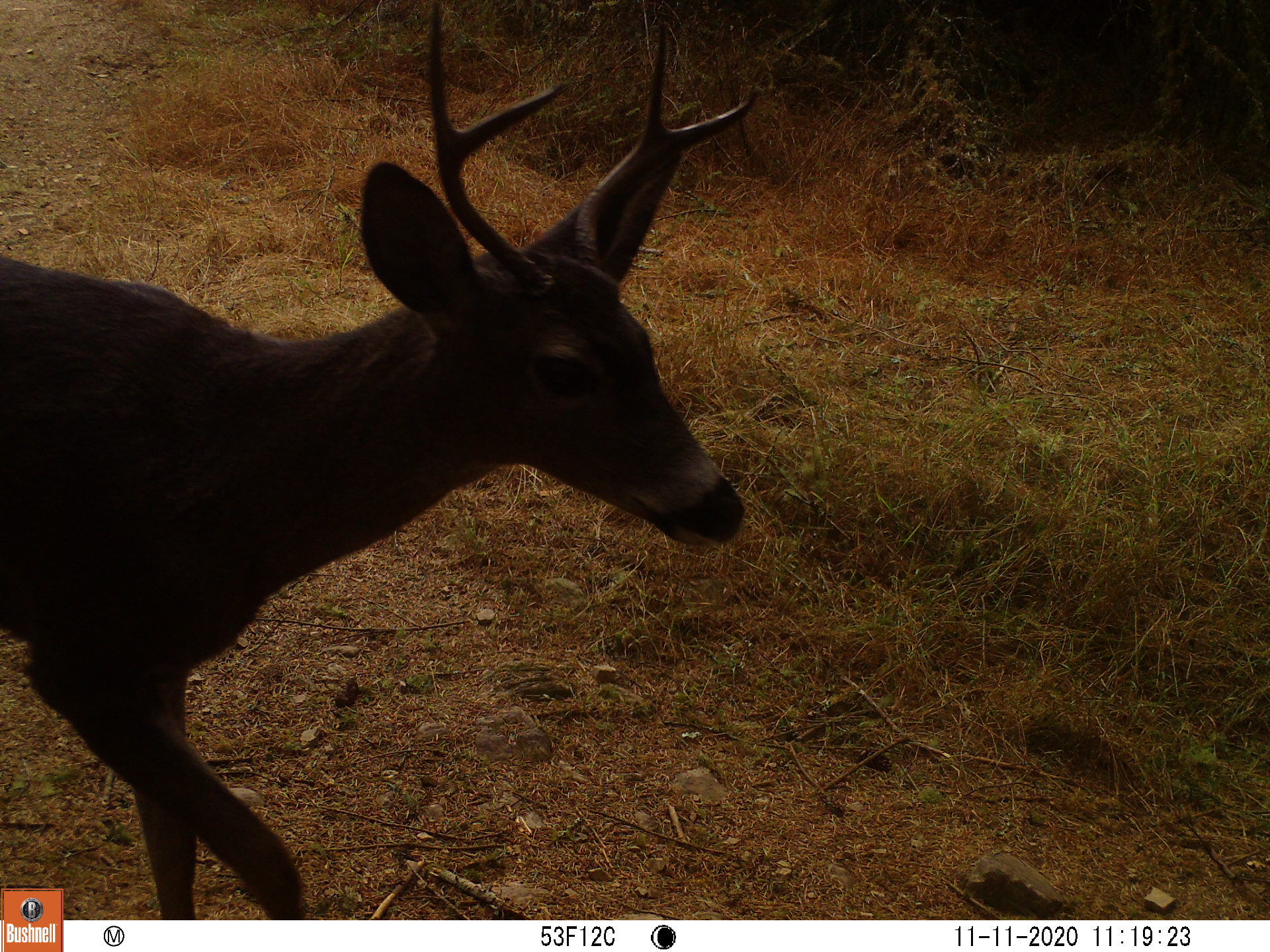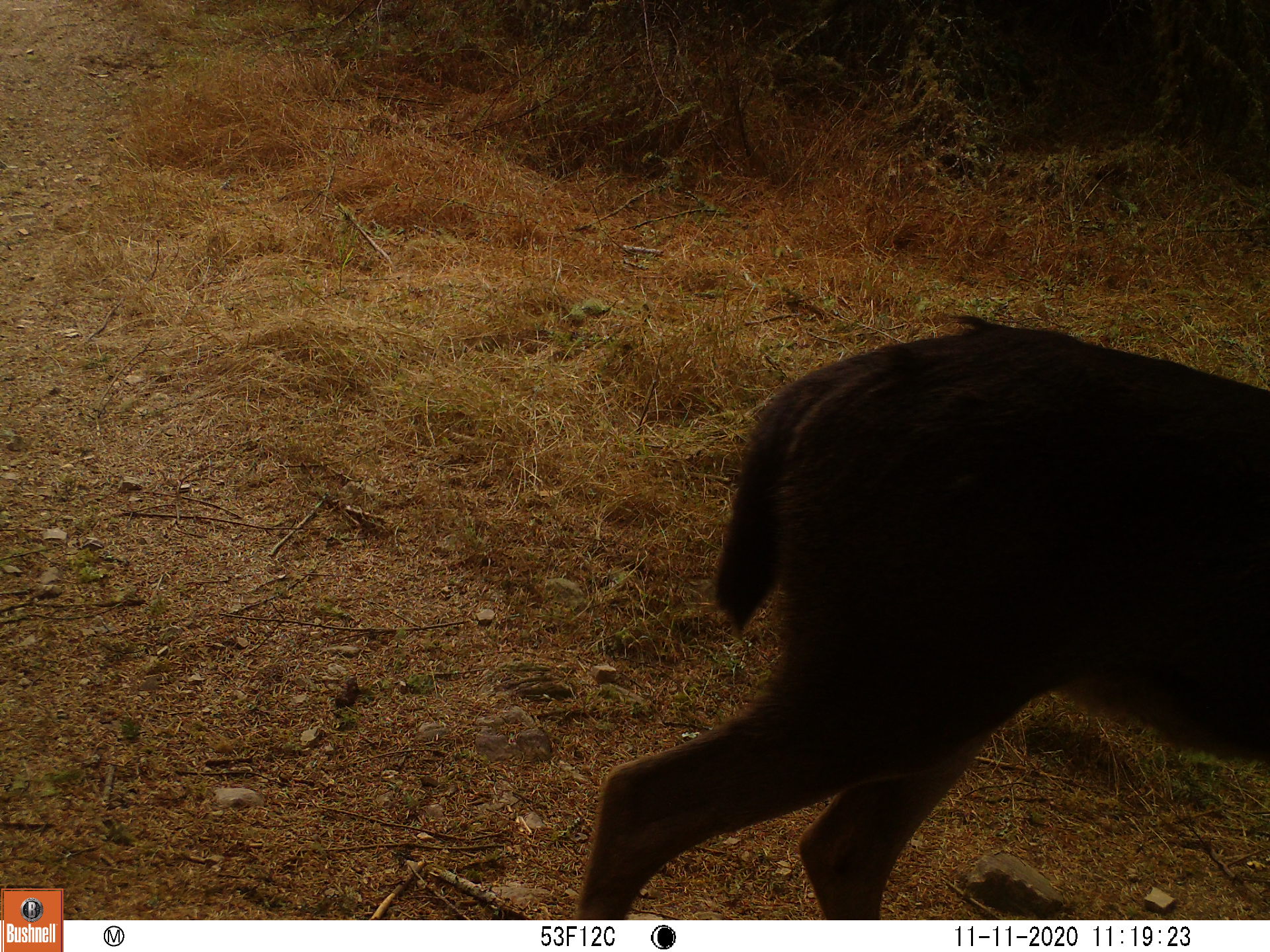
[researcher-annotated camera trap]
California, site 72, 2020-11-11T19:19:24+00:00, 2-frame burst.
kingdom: Animalia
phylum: Chordata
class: Mammalia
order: Artiodactyla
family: Cervidae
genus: Odocoileus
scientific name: Odocoileus hemionus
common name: mule deer